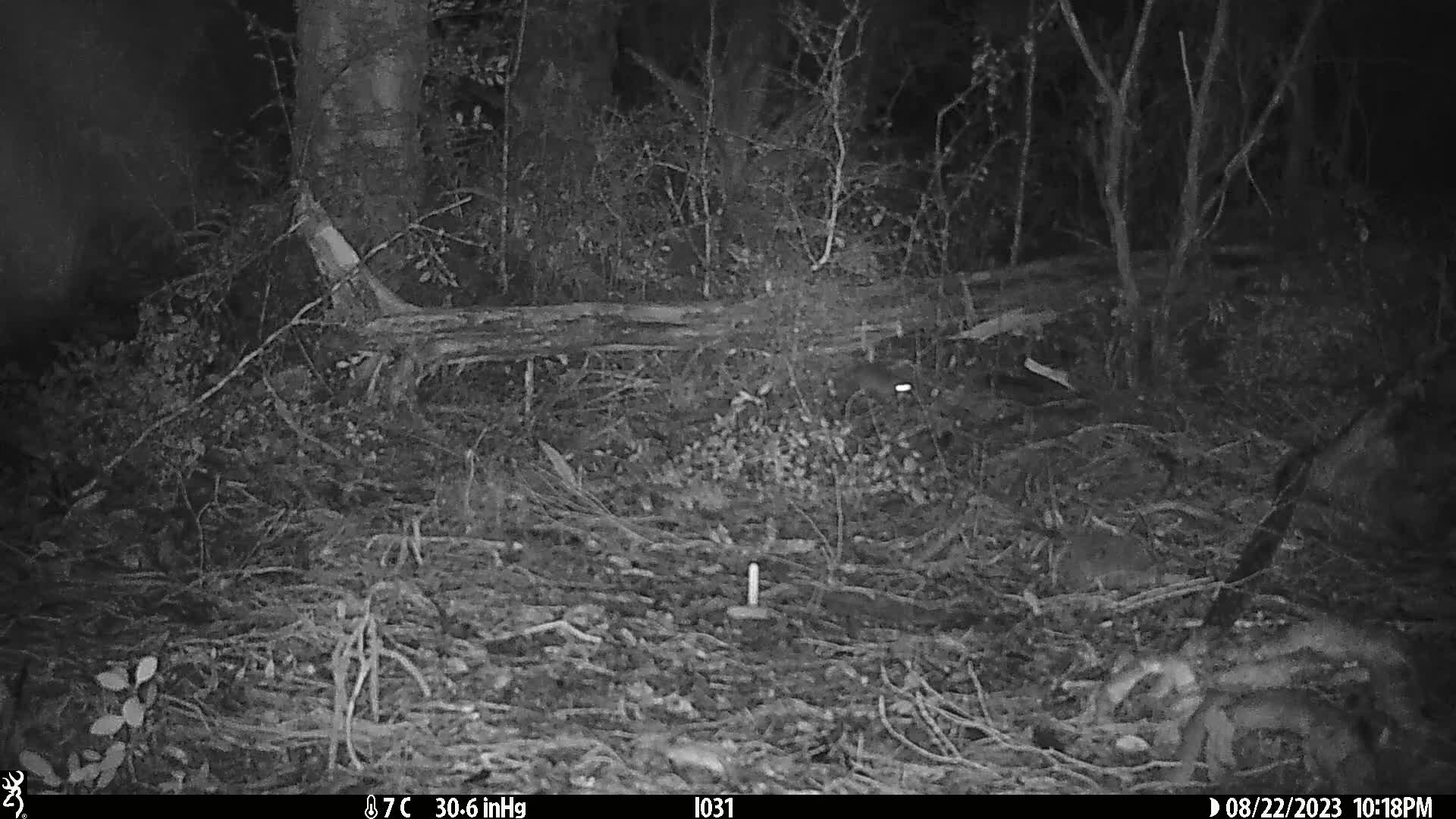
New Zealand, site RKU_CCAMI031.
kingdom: Animalia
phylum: Chordata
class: Mammalia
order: Rodentia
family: Muridae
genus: Rattus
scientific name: Rattus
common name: rat